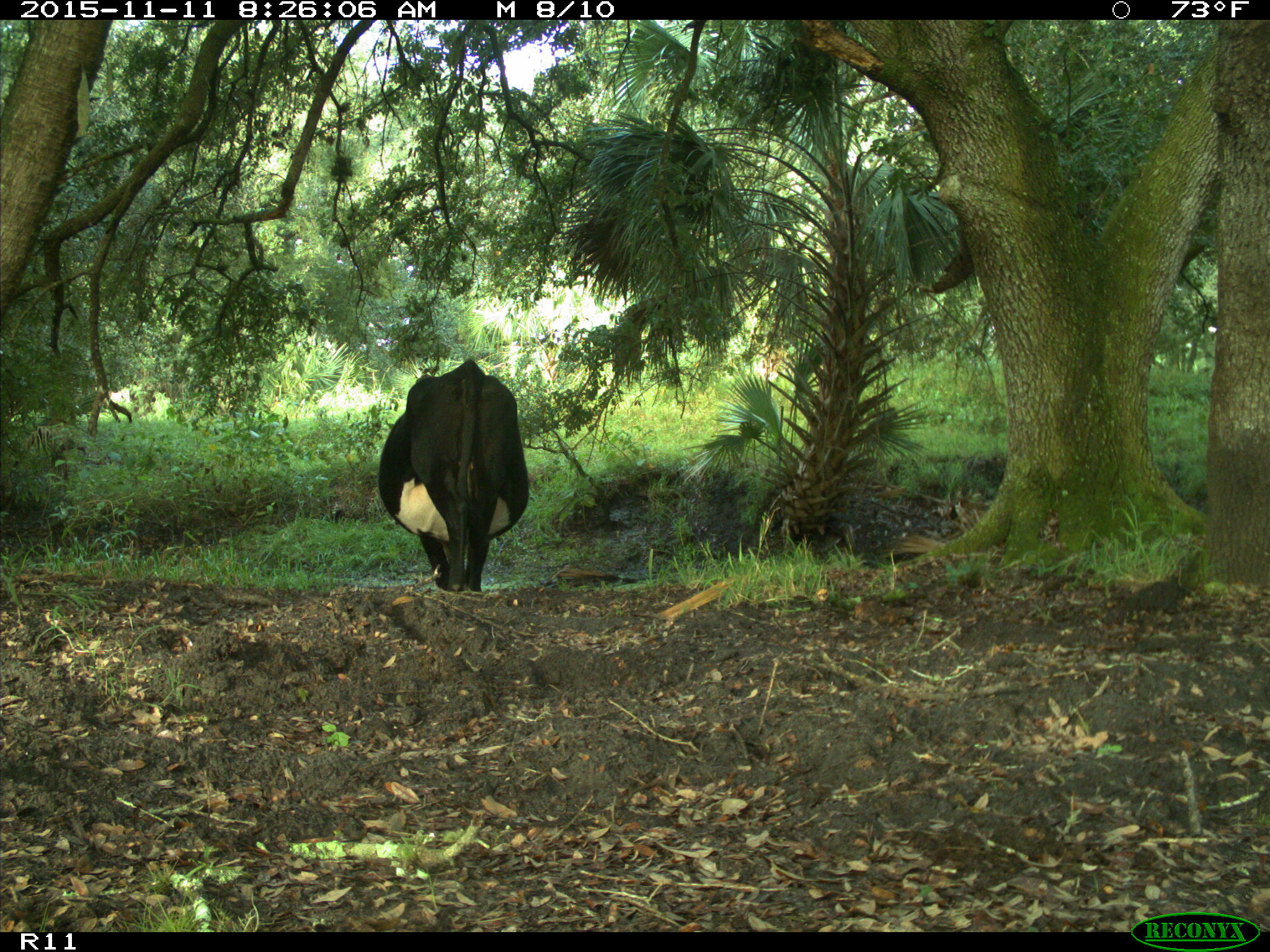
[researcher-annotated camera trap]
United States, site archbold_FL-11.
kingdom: Animalia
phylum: Chordata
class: Mammalia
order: Artiodactyla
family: Bovidae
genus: Bos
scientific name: Bos taurus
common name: domestic cow